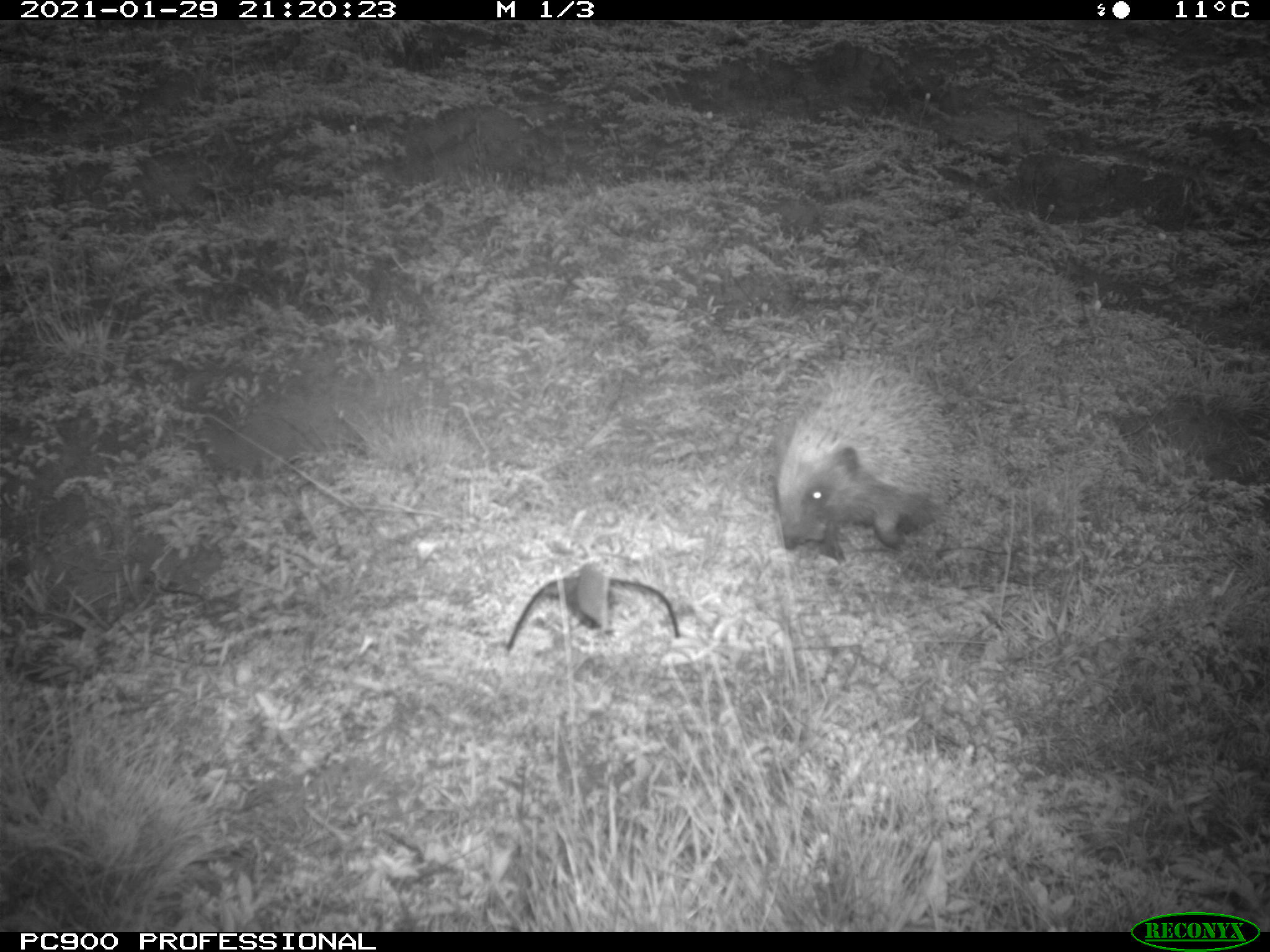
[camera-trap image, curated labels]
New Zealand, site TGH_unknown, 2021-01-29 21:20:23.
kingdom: Animalia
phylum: Chordata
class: Mammalia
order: Eulipotyphla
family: Erinaceidae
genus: Erinaceus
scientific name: Erinaceus europaeus europaeus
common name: european hedgehog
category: hedgehog